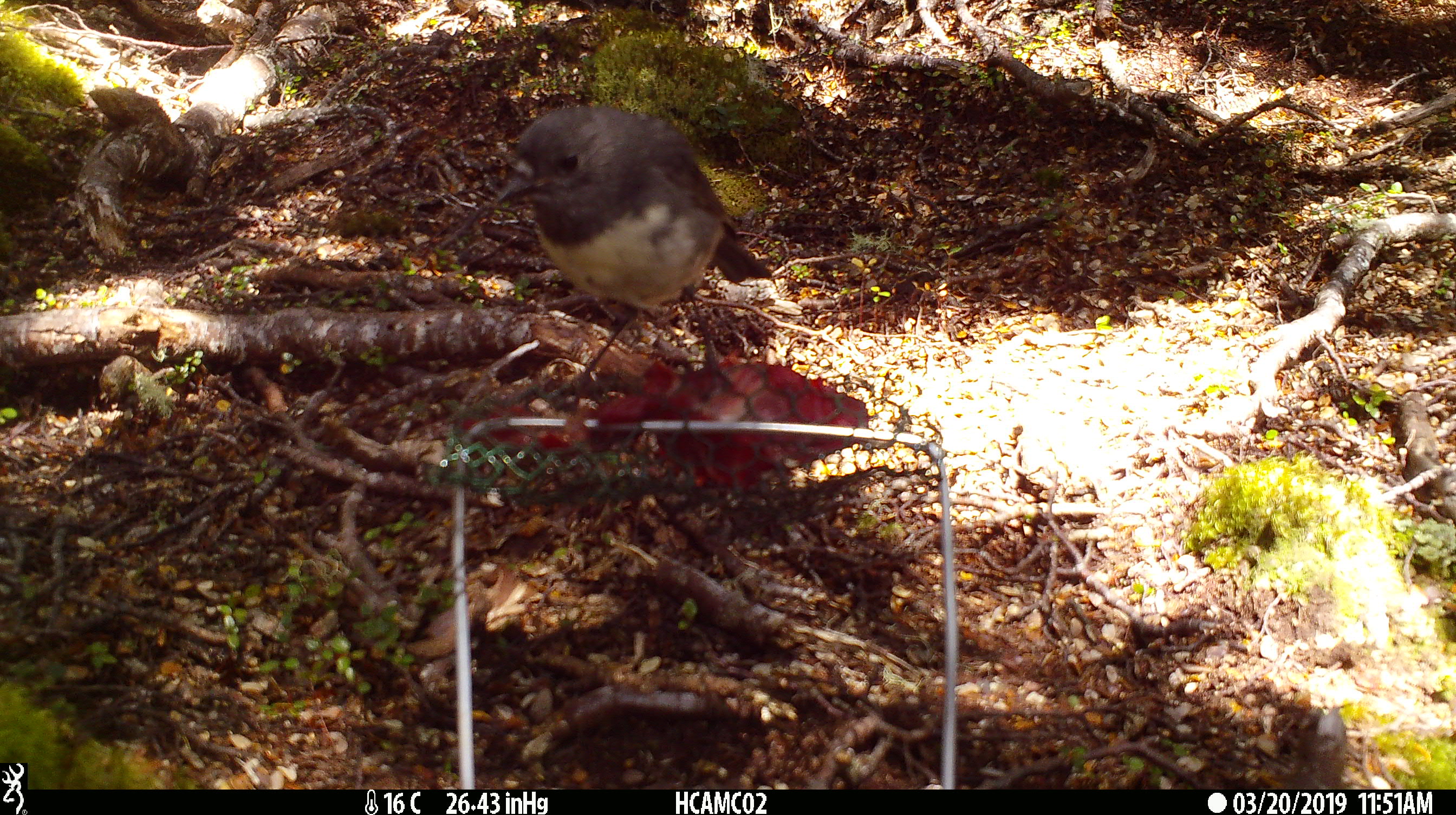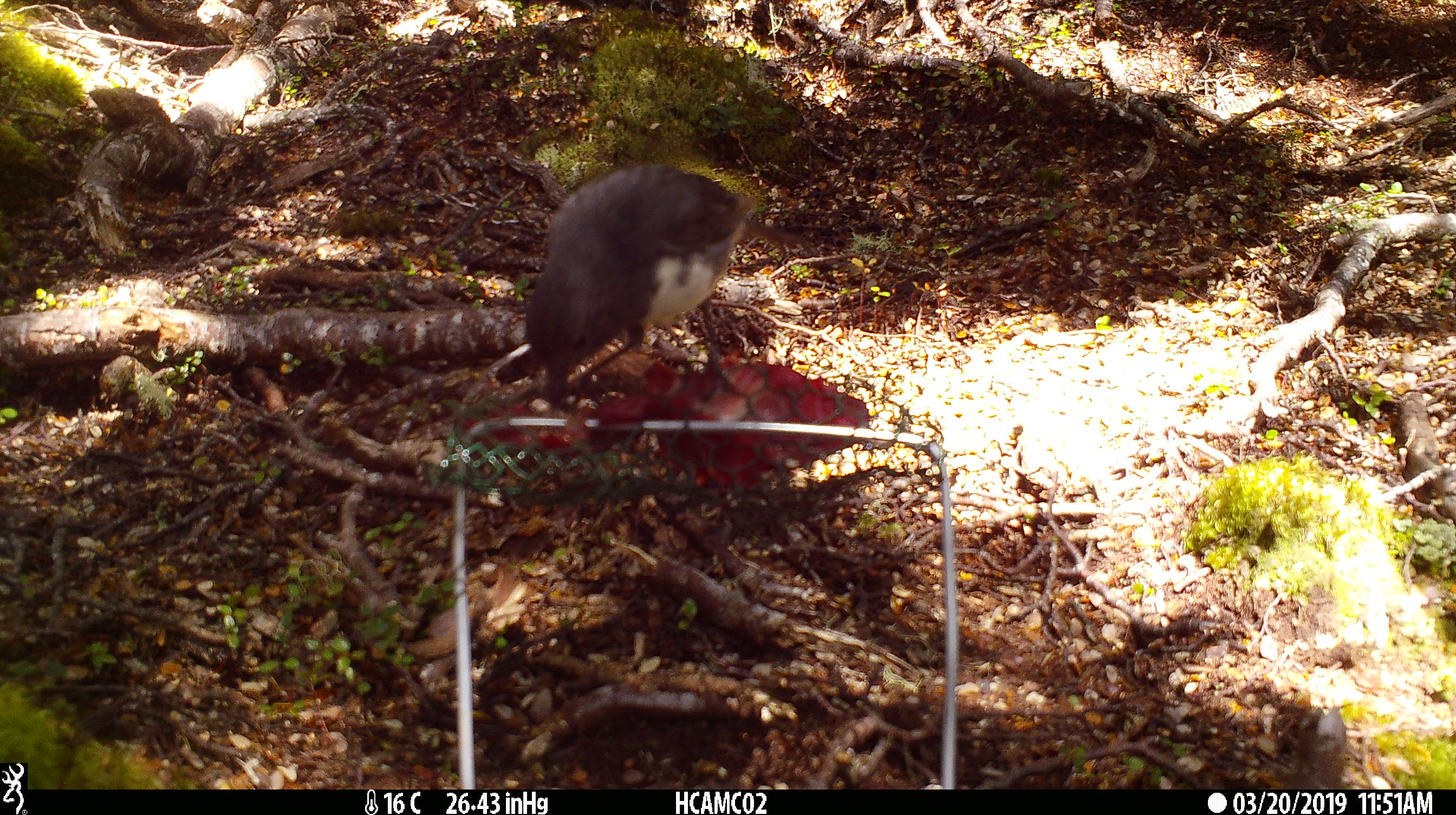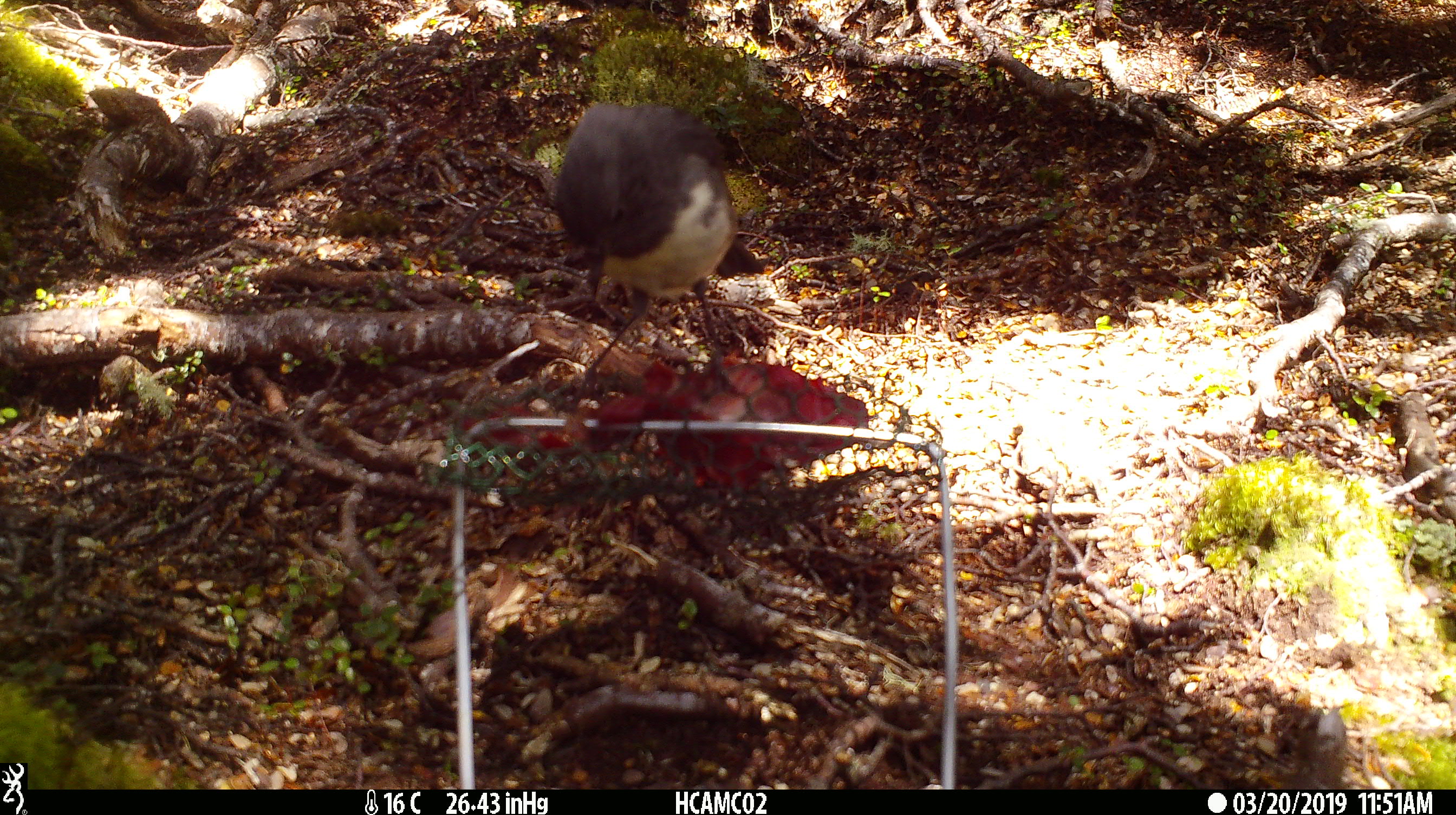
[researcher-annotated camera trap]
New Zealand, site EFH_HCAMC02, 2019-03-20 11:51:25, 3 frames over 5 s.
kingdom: Animalia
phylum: Chordata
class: Aves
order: Passeriformes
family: Petroicidae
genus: Petroica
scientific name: Petroica australis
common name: new zealand robin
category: robin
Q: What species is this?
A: Robin (new zealand robin) (Petroica australis).